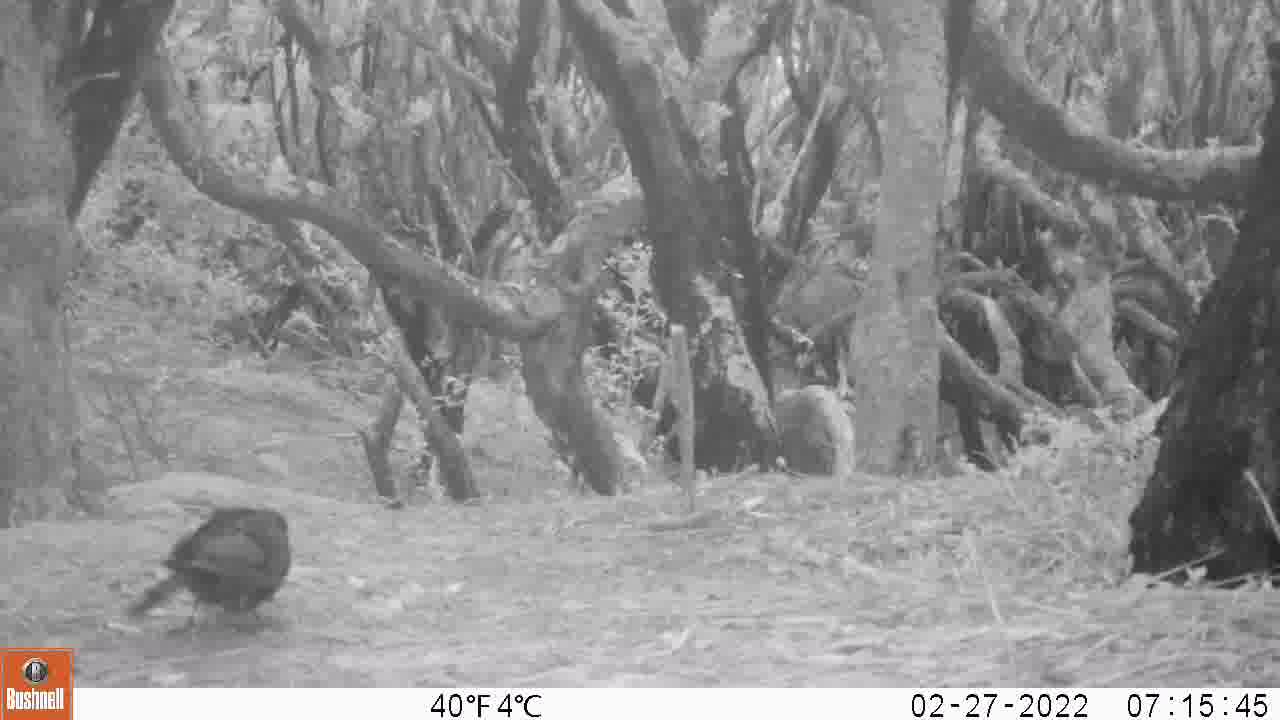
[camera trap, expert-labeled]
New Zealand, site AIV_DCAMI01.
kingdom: Animalia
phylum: Chordata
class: Aves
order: Passeriformes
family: Turdidae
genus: Turdus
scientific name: Turdus merula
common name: eurasian blackbird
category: blackbird